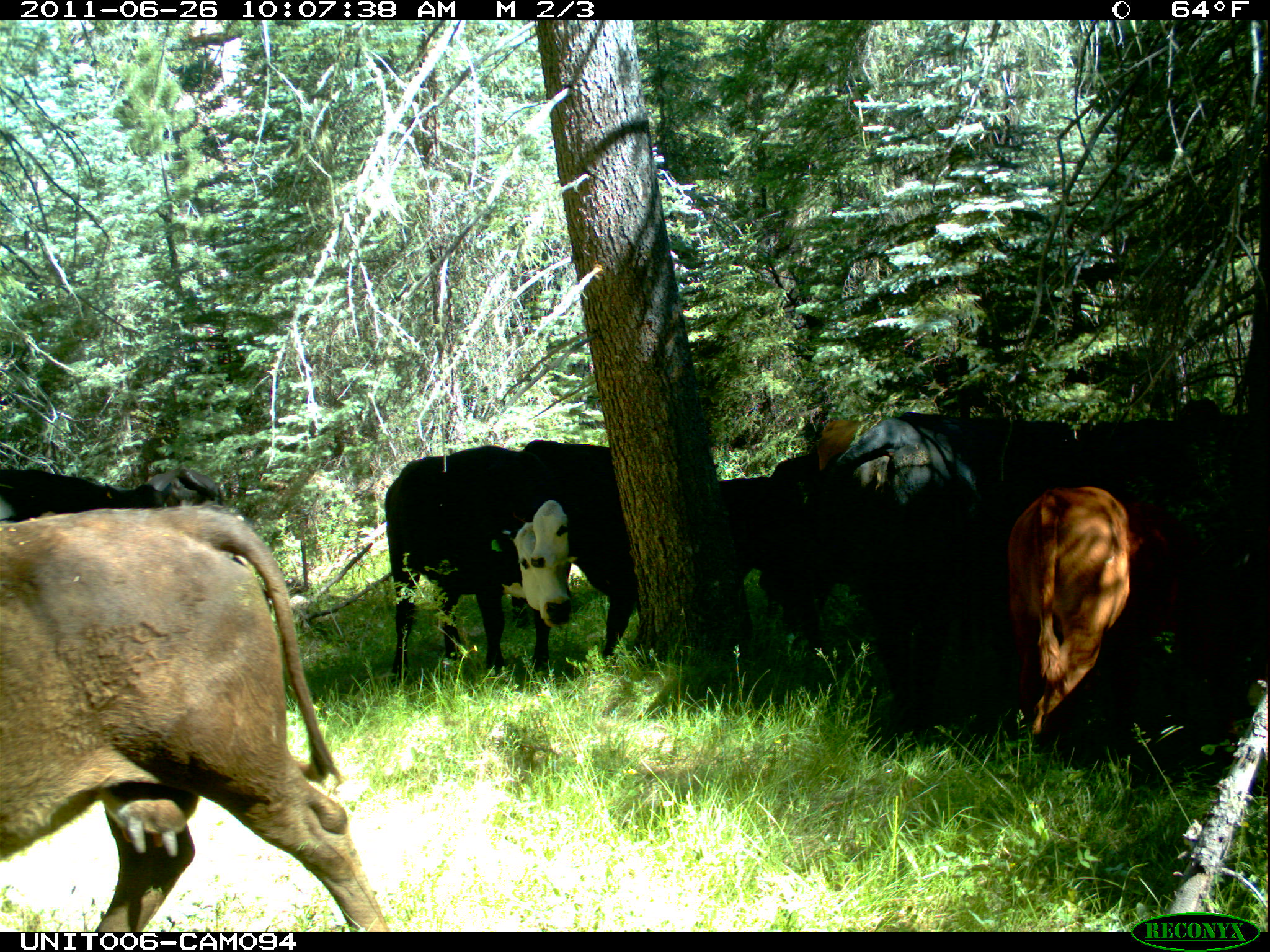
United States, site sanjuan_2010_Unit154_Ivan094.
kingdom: Animalia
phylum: Chordata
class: Mammalia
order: Artiodactyla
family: Bovidae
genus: Bos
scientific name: Bos taurus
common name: domestic cow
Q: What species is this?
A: Bos taurus (domestic cow).